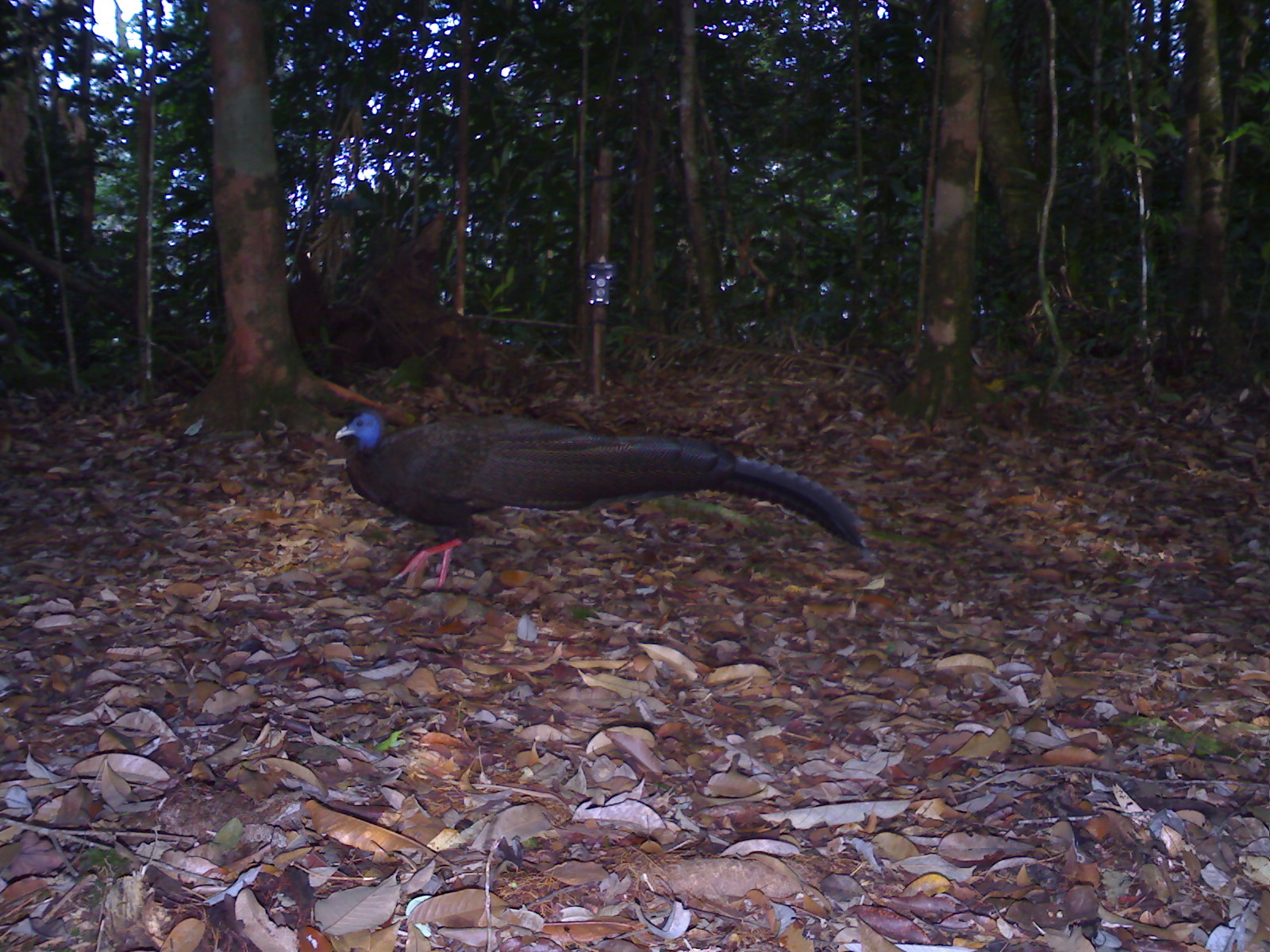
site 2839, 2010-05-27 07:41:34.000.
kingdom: Animalia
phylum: Chordata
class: Aves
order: Galliformes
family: Phasianidae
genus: Argusianus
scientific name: Argusianus argus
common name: great argus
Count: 1.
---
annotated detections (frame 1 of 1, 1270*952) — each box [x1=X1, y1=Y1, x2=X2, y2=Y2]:
argusianus argus: [x1=335, y1=405, x2=865, y2=592]